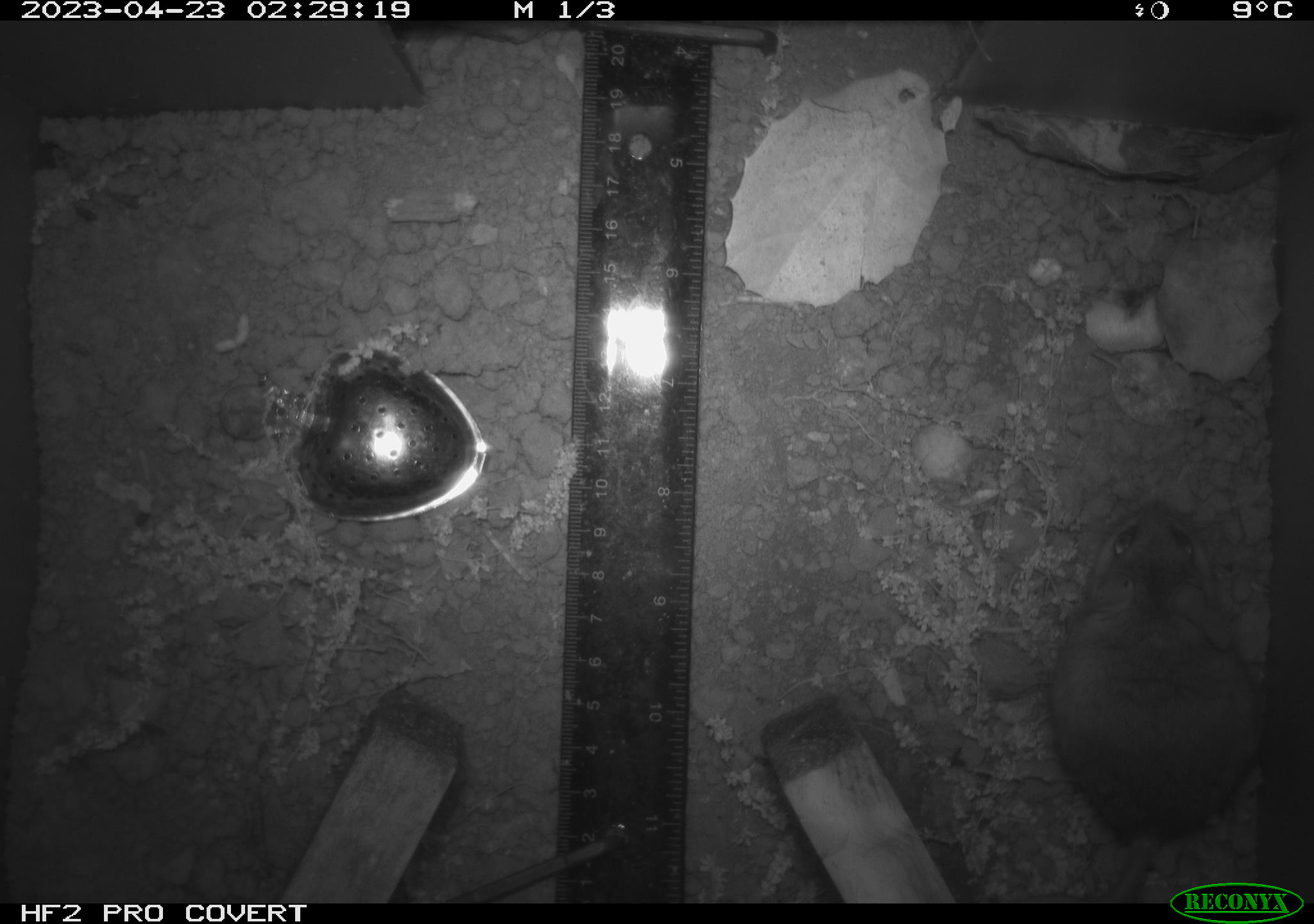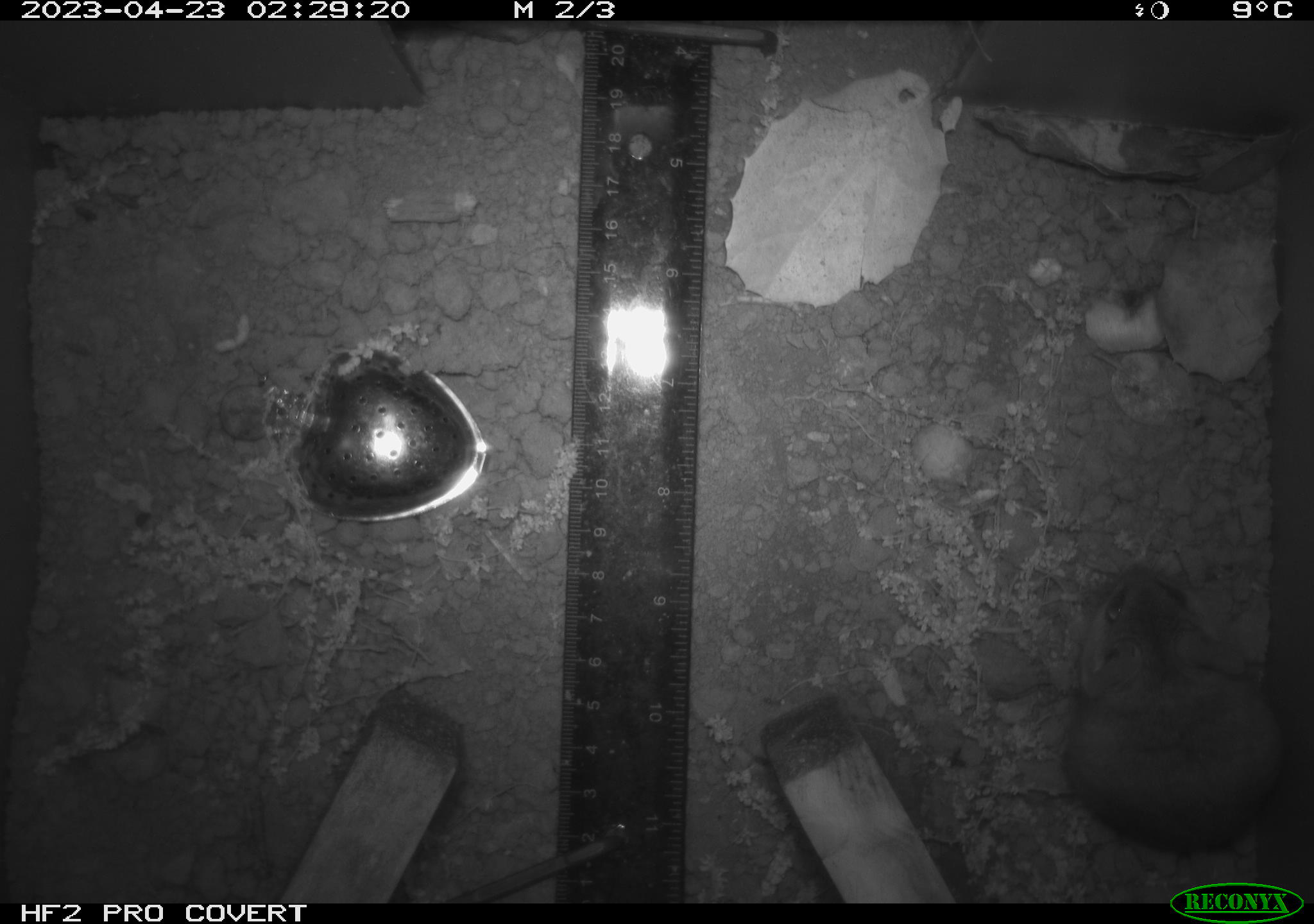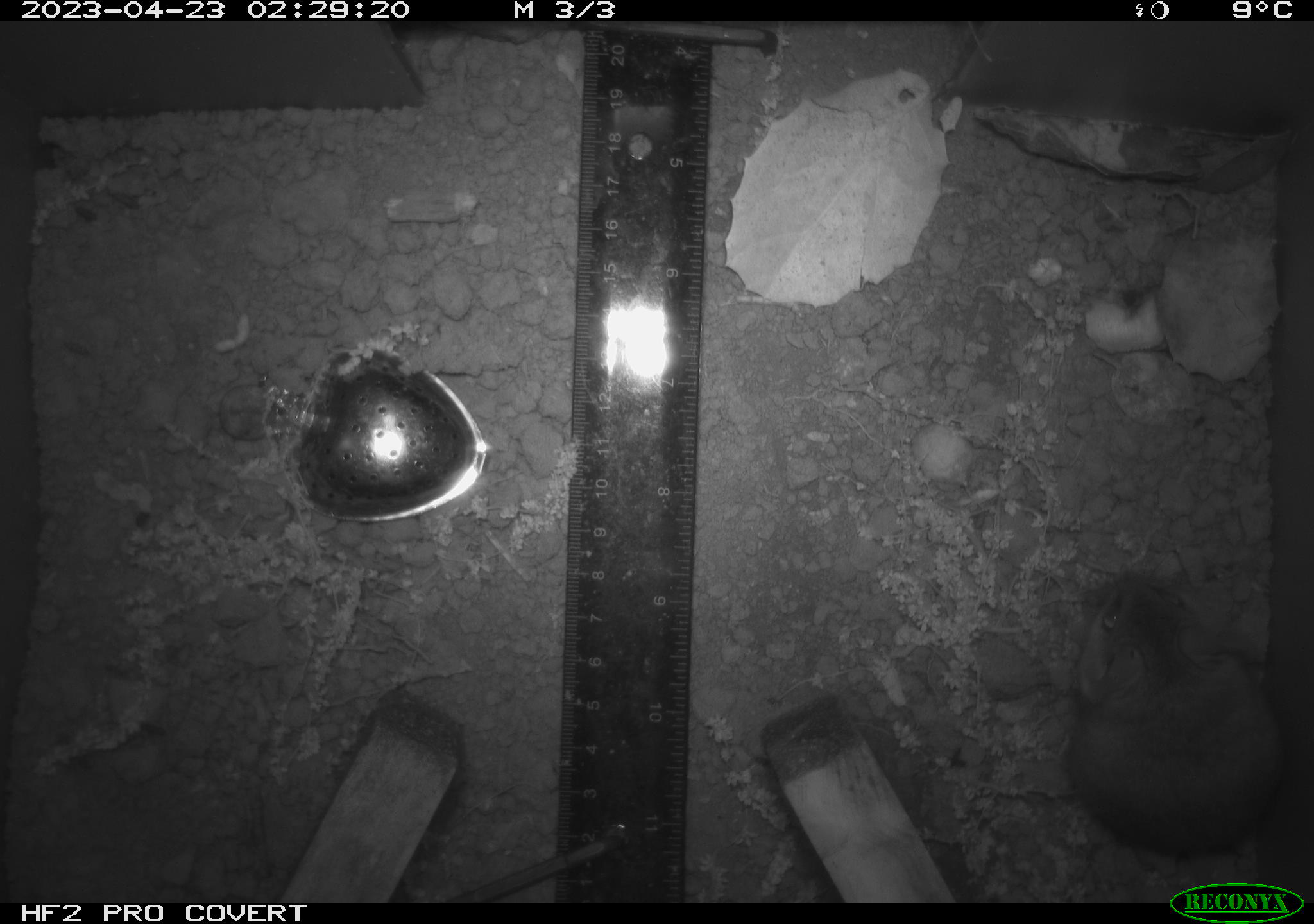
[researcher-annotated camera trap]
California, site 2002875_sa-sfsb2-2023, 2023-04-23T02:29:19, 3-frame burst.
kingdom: Animalia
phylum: Chordata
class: Mammalia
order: Rodentia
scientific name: Rodentia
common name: mouse species